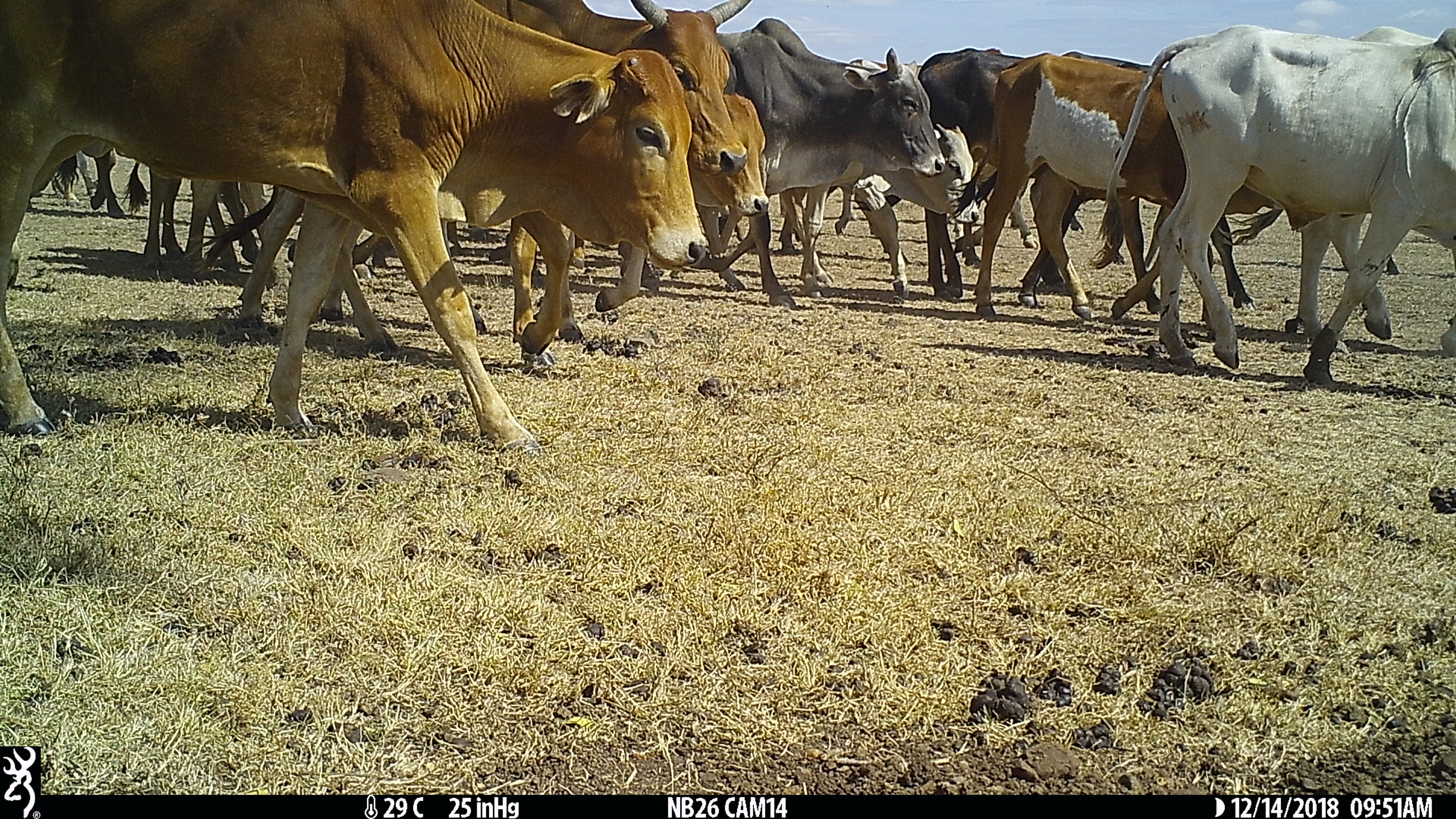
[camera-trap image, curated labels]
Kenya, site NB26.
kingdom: Animalia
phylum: Chordata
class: Mammalia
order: Artiodactyla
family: Bovidae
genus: Bos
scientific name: Bos taurus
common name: cattle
Cattle (Bos taurus).